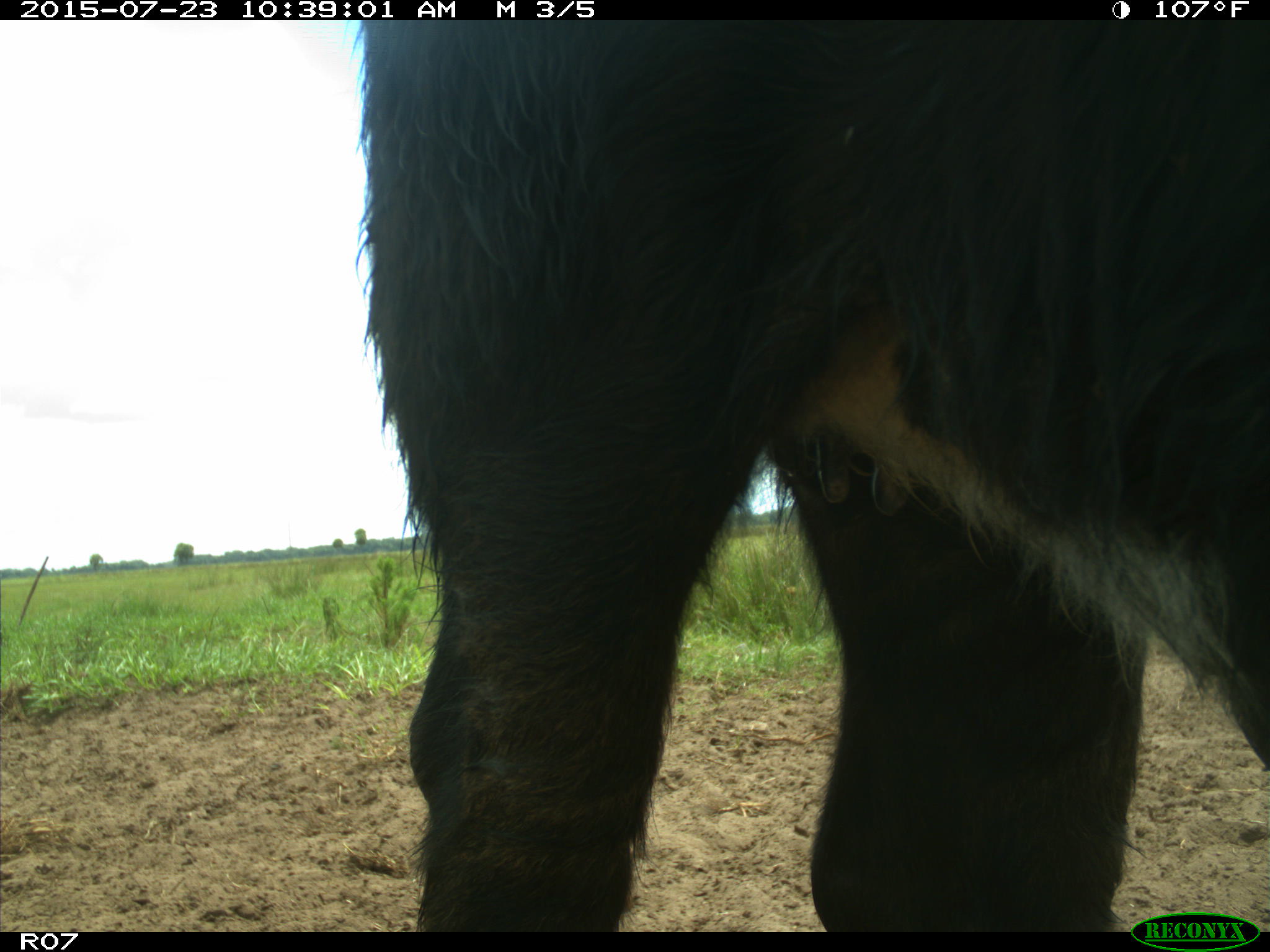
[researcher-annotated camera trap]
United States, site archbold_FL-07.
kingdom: Animalia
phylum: Chordata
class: Mammalia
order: Artiodactyla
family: Bovidae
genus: Bos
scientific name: Bos taurus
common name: domestic cow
Bos taurus (domestic cow).